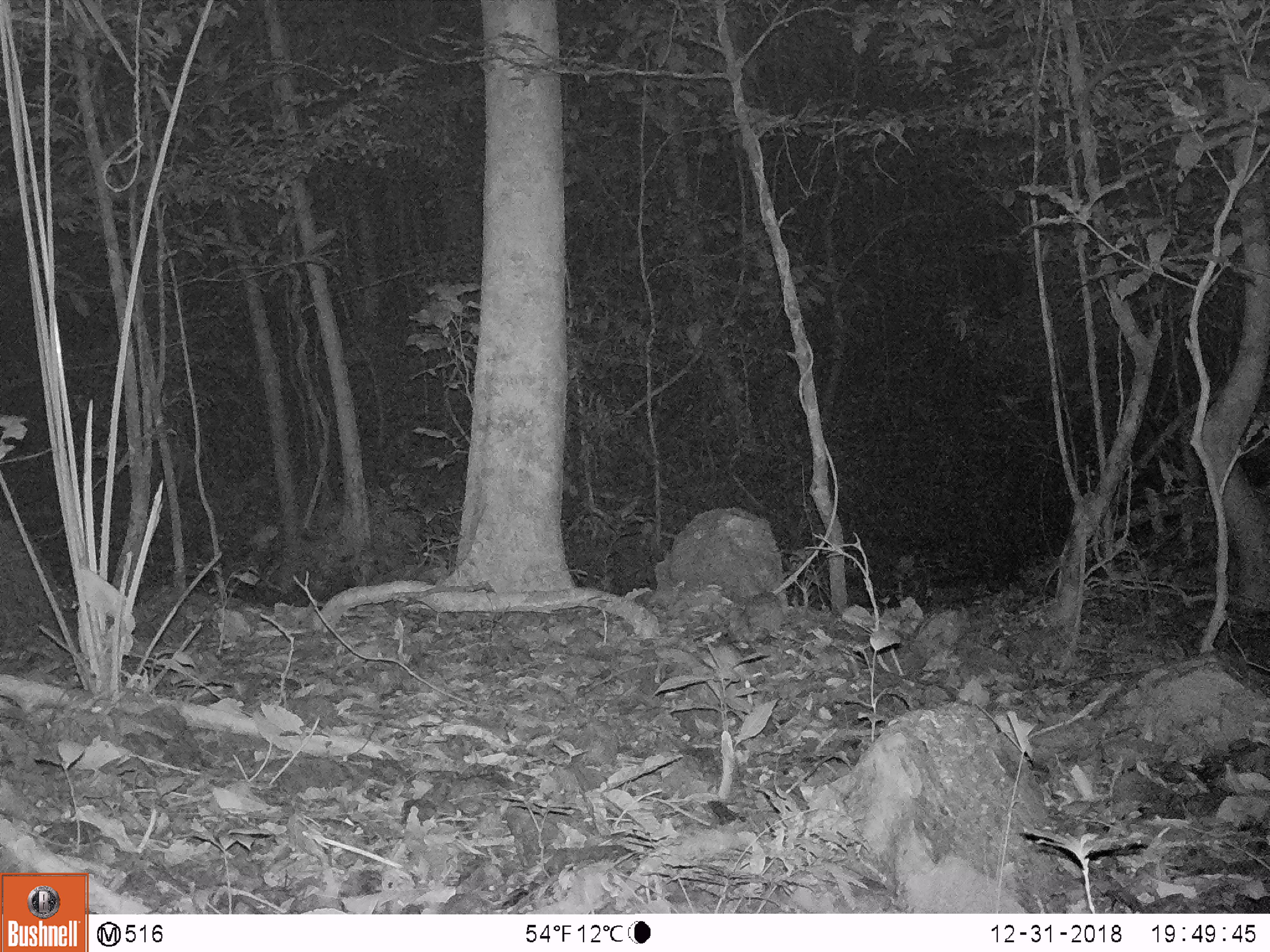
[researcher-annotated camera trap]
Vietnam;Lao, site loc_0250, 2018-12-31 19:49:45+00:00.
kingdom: Animalia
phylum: Chordata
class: Mammalia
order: Rodentia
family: Muridae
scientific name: Muridae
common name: old-world mice and rats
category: unidentified murid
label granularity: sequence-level